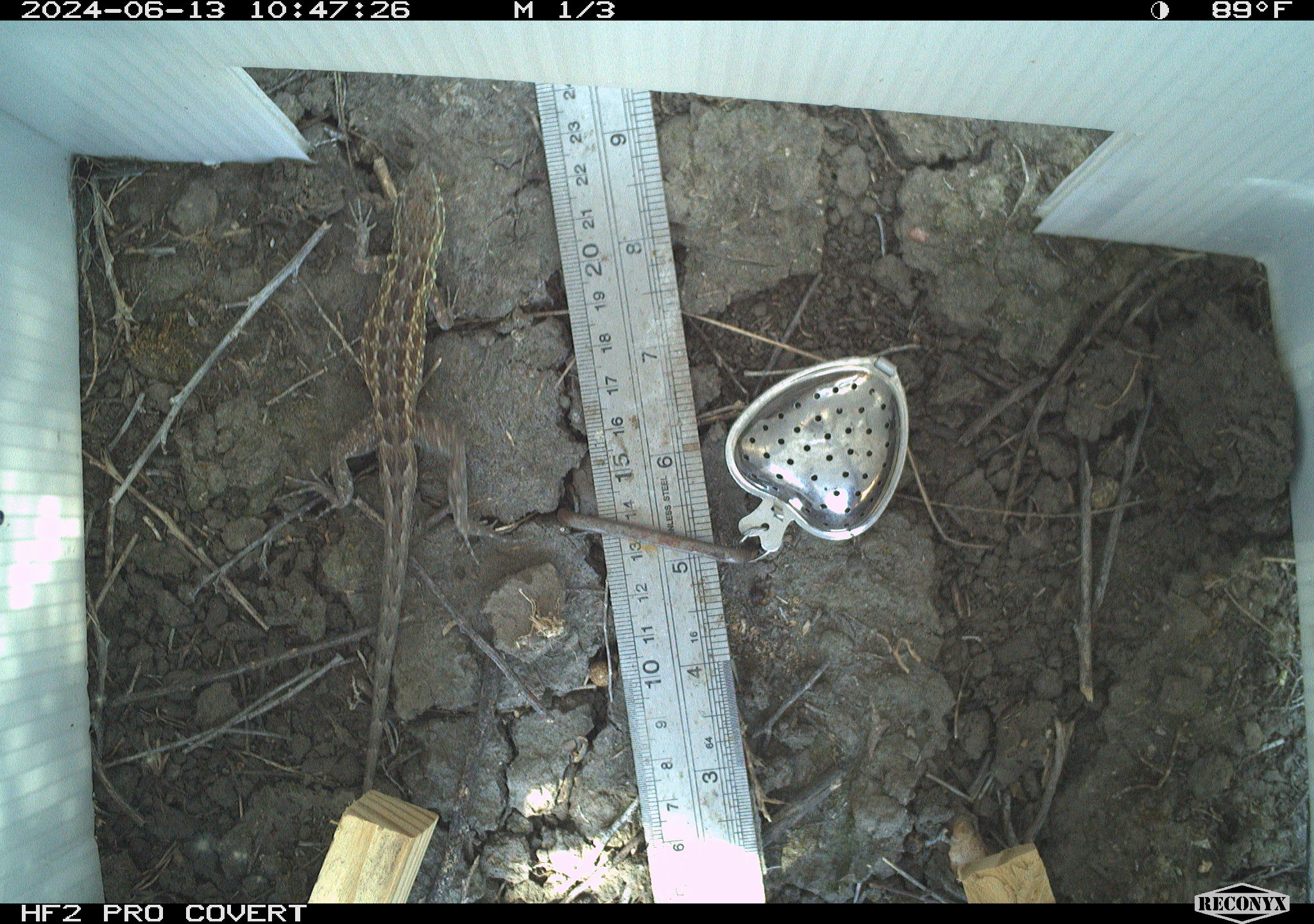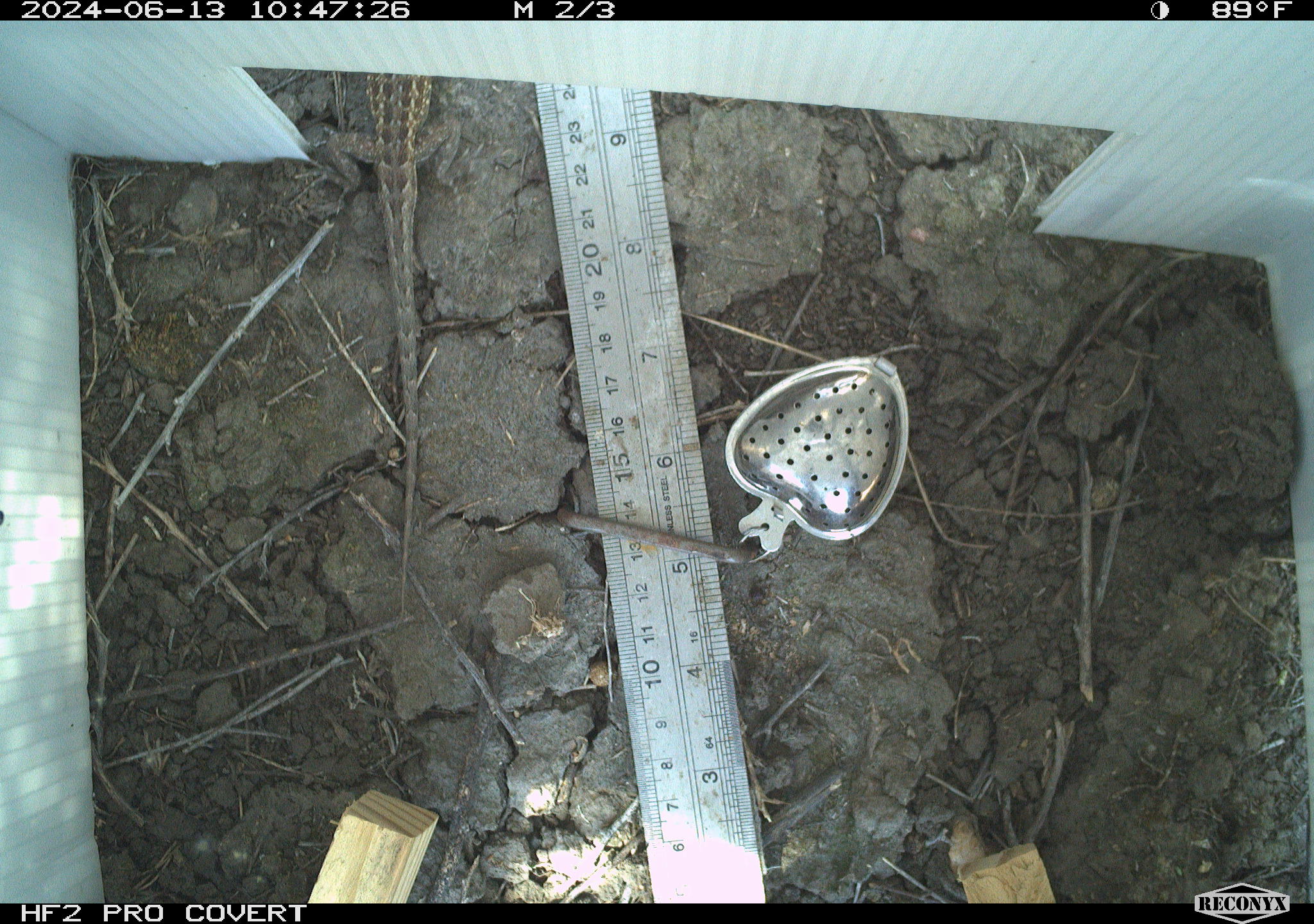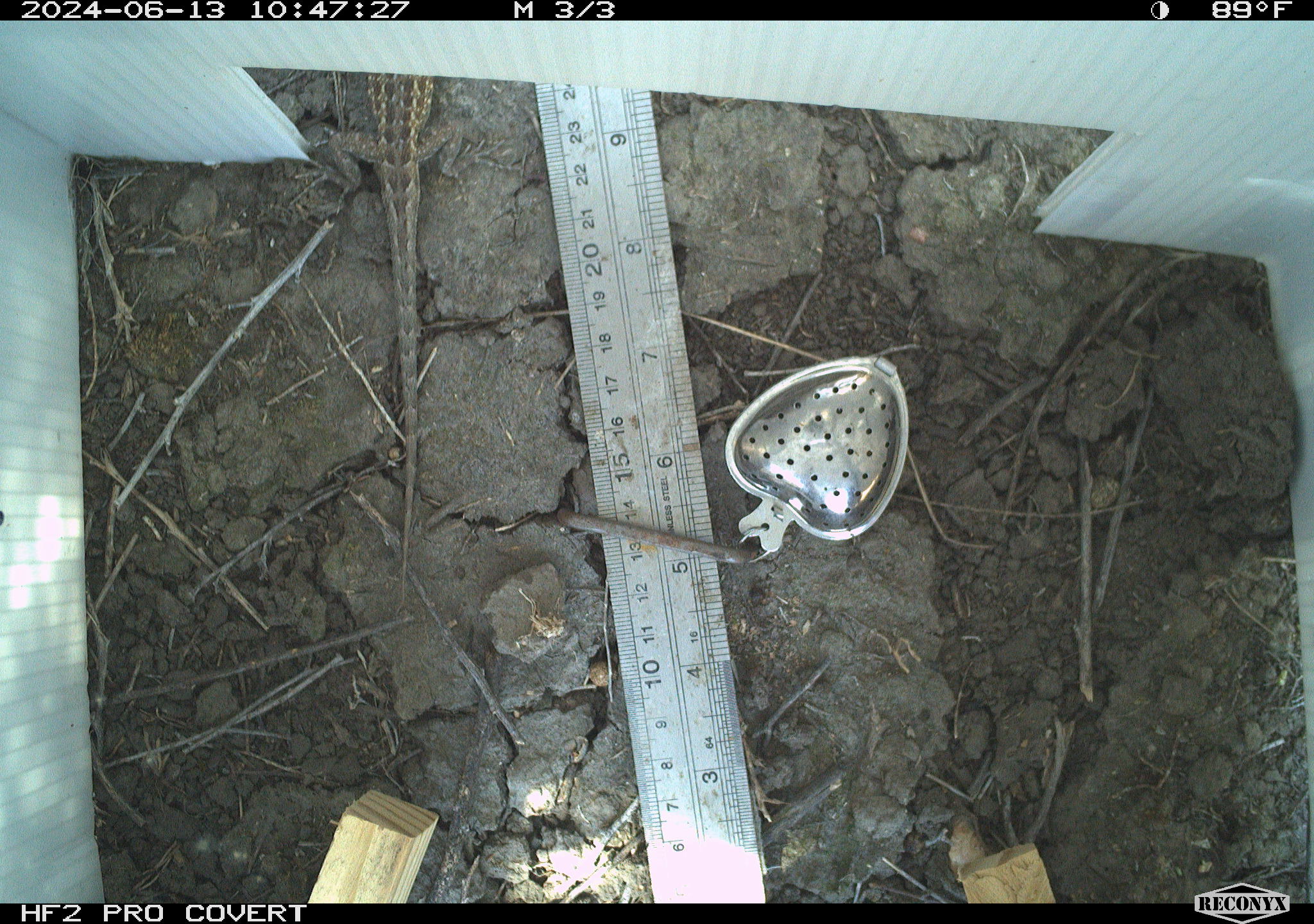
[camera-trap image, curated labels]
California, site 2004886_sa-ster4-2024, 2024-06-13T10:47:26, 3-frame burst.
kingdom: Animalia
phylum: Chordata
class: Reptilia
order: Squamata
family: Phrynosomatidae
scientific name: Phrynosomatidae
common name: phrynosomatid lizards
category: phrynosomatidae family